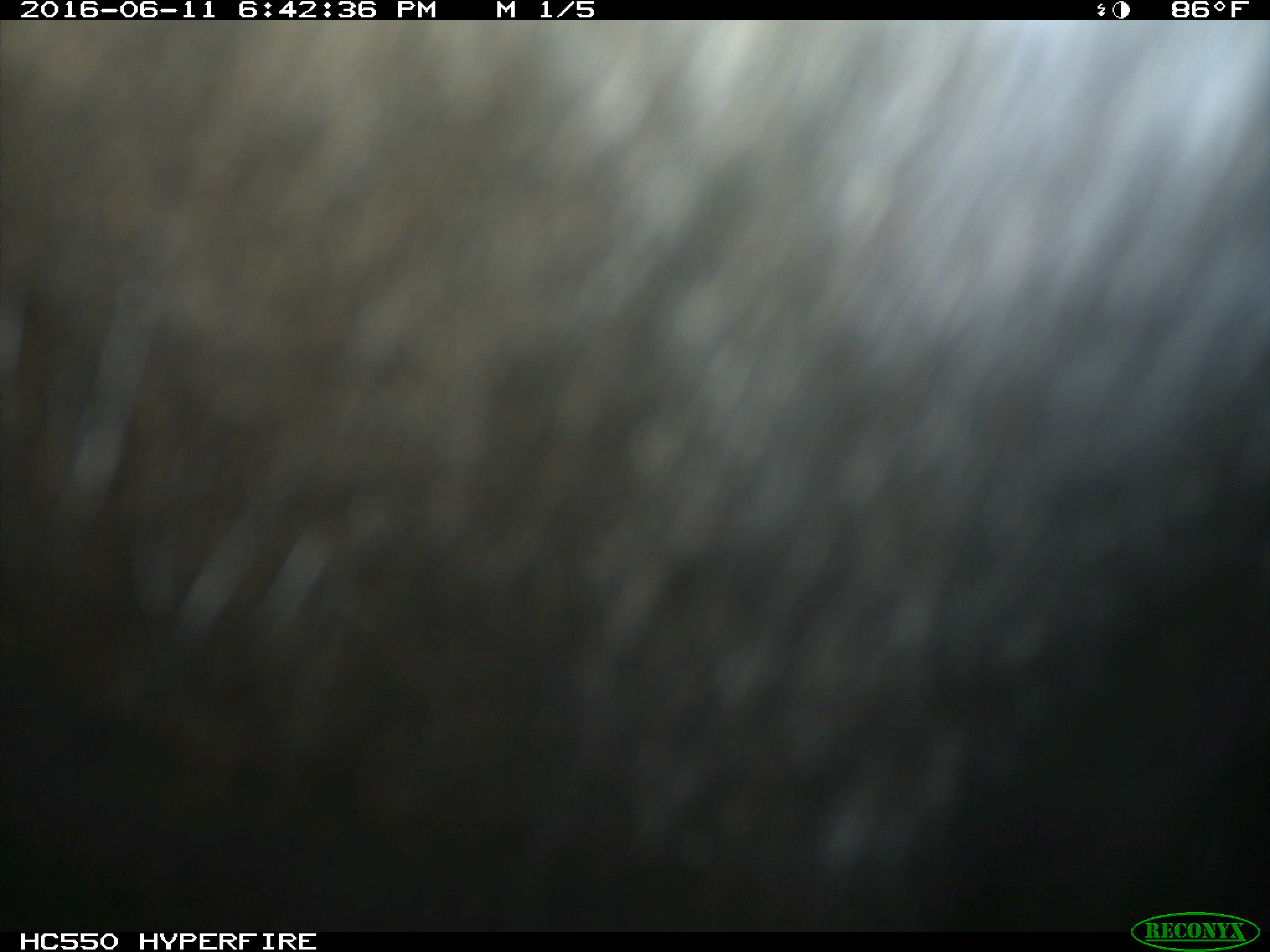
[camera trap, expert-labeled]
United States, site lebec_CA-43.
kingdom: Animalia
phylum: Chordata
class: Mammalia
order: Artiodactyla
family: Bovidae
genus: Bos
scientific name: Bos taurus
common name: domestic cow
Bos taurus (domestic cow).